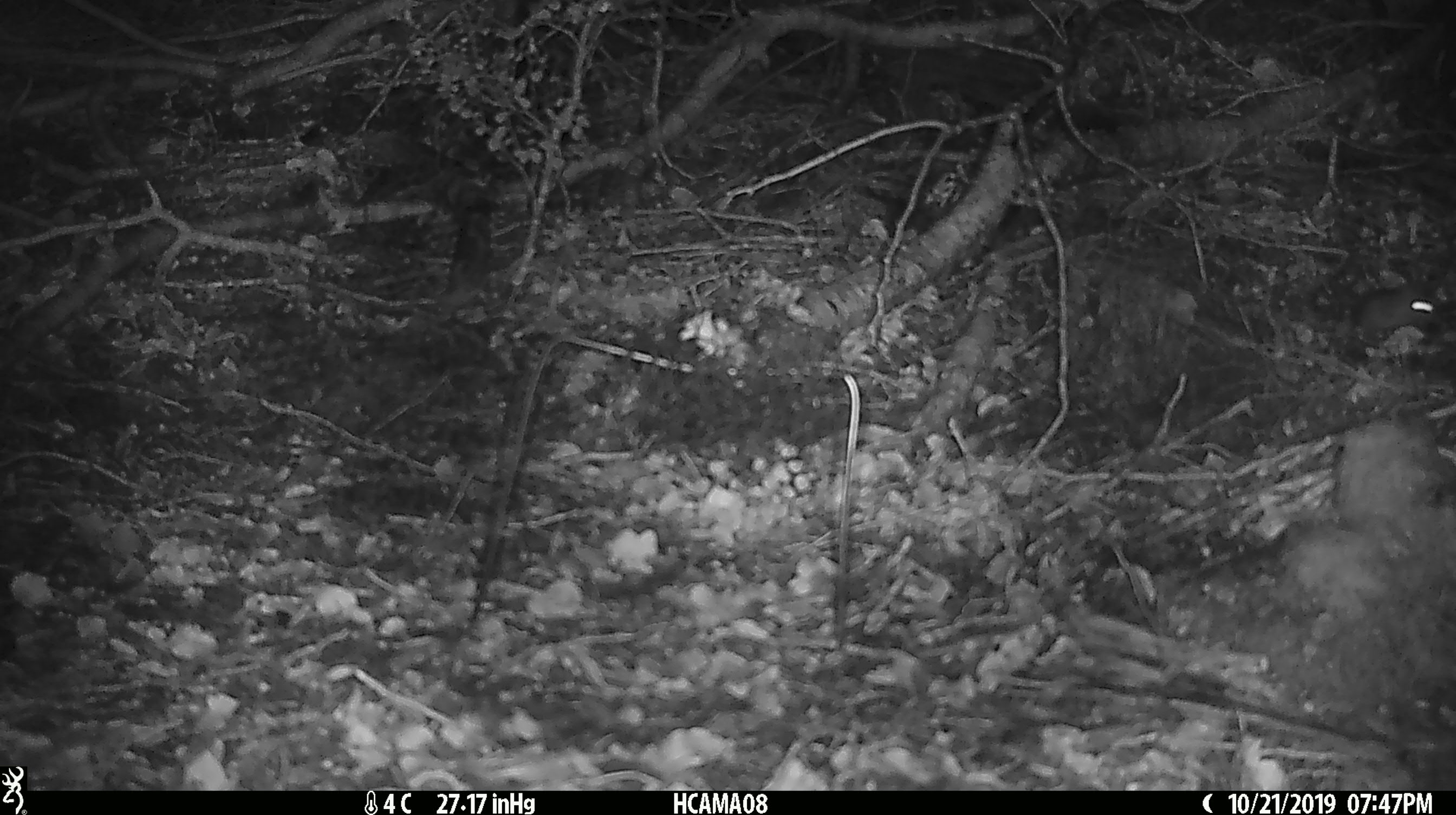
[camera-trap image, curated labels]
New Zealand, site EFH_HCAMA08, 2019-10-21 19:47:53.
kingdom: Animalia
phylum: Chordata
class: Mammalia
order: Rodentia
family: Muridae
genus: Mus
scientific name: Mus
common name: mouse